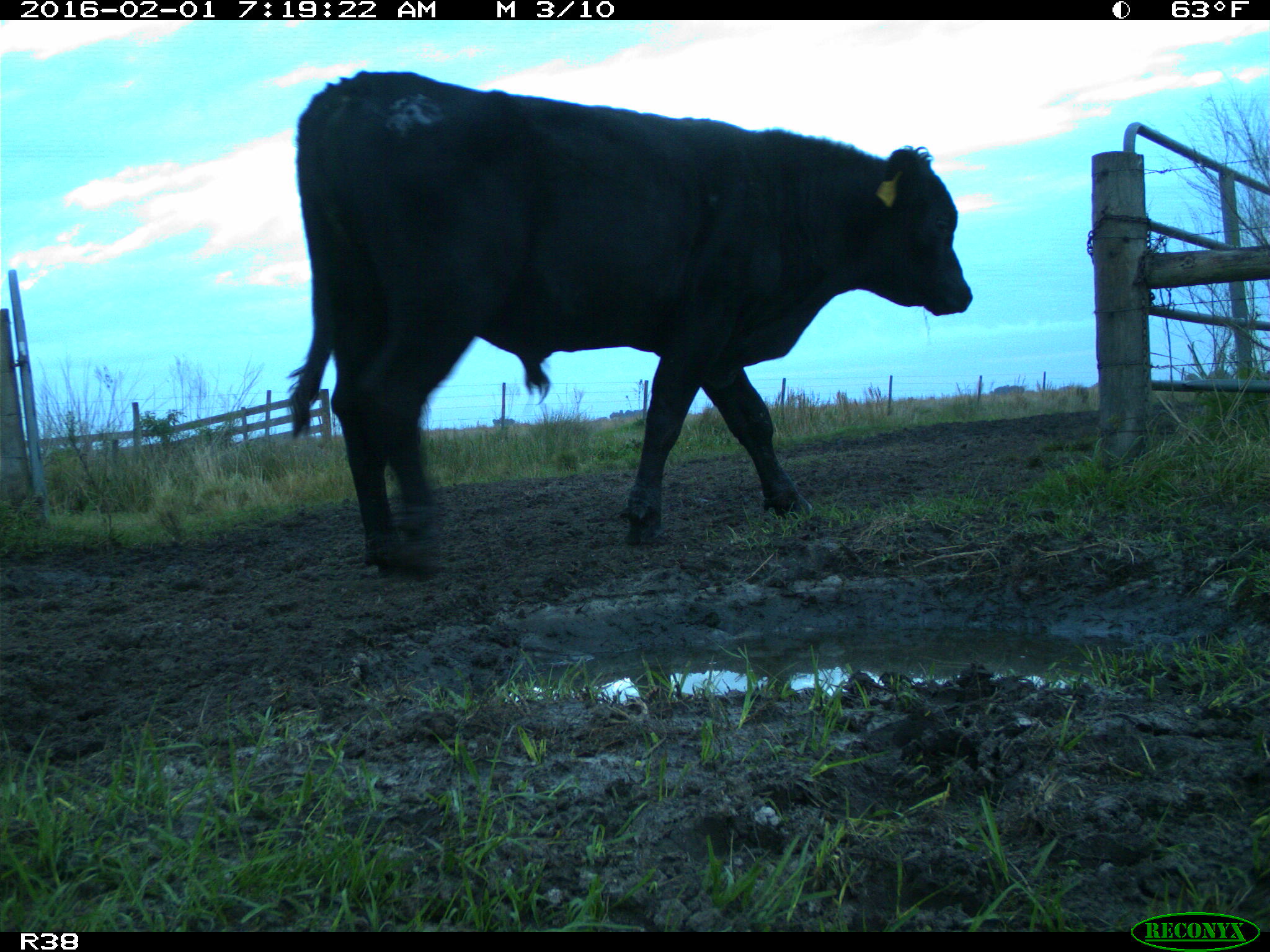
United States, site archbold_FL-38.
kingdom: Animalia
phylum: Chordata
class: Mammalia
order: Artiodactyla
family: Bovidae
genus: Bos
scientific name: Bos taurus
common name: domestic cow